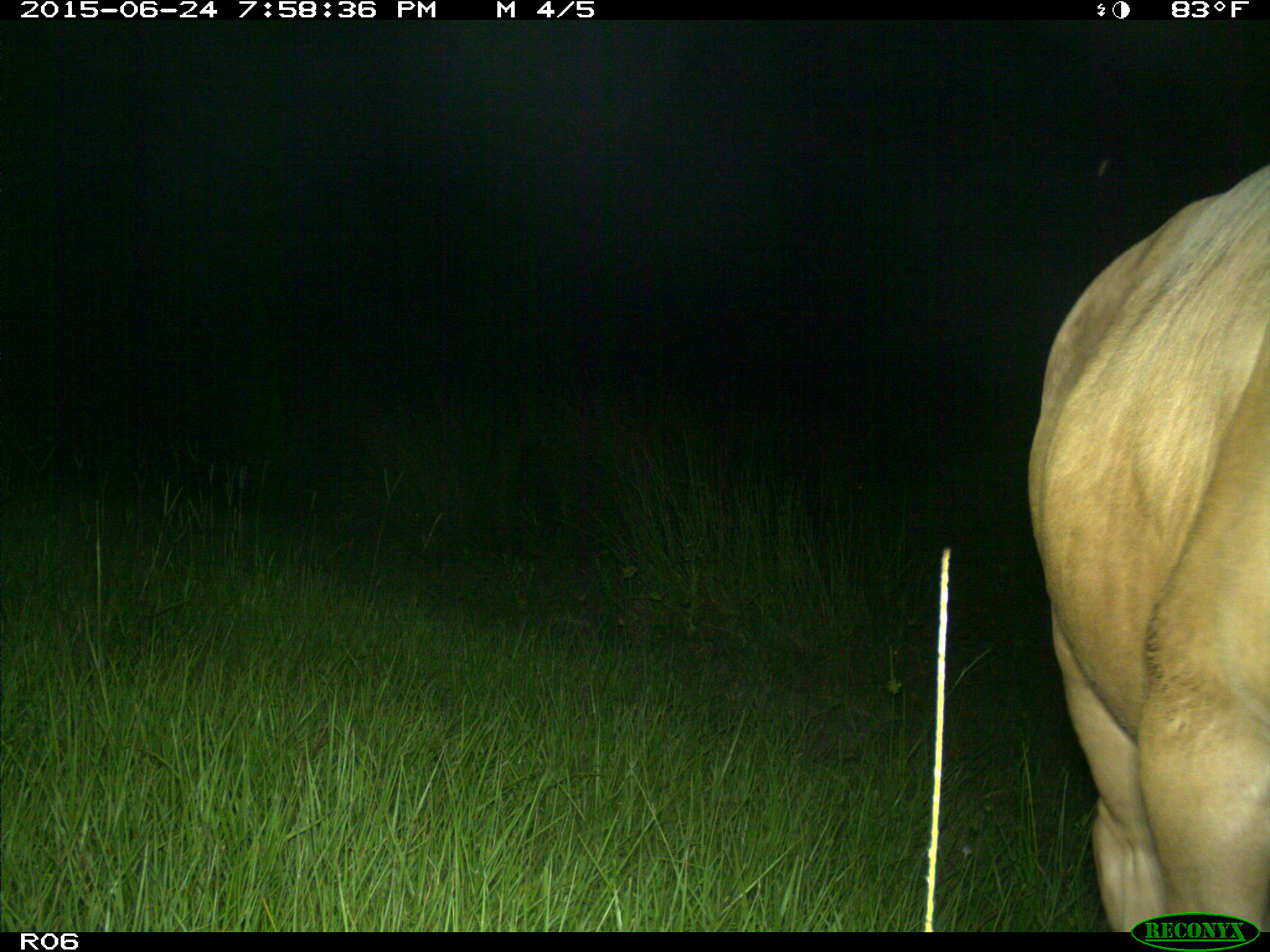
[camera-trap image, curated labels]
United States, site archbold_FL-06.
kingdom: Animalia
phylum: Chordata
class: Mammalia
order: Artiodactyla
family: Bovidae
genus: Bos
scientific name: Bos taurus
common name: domestic cow